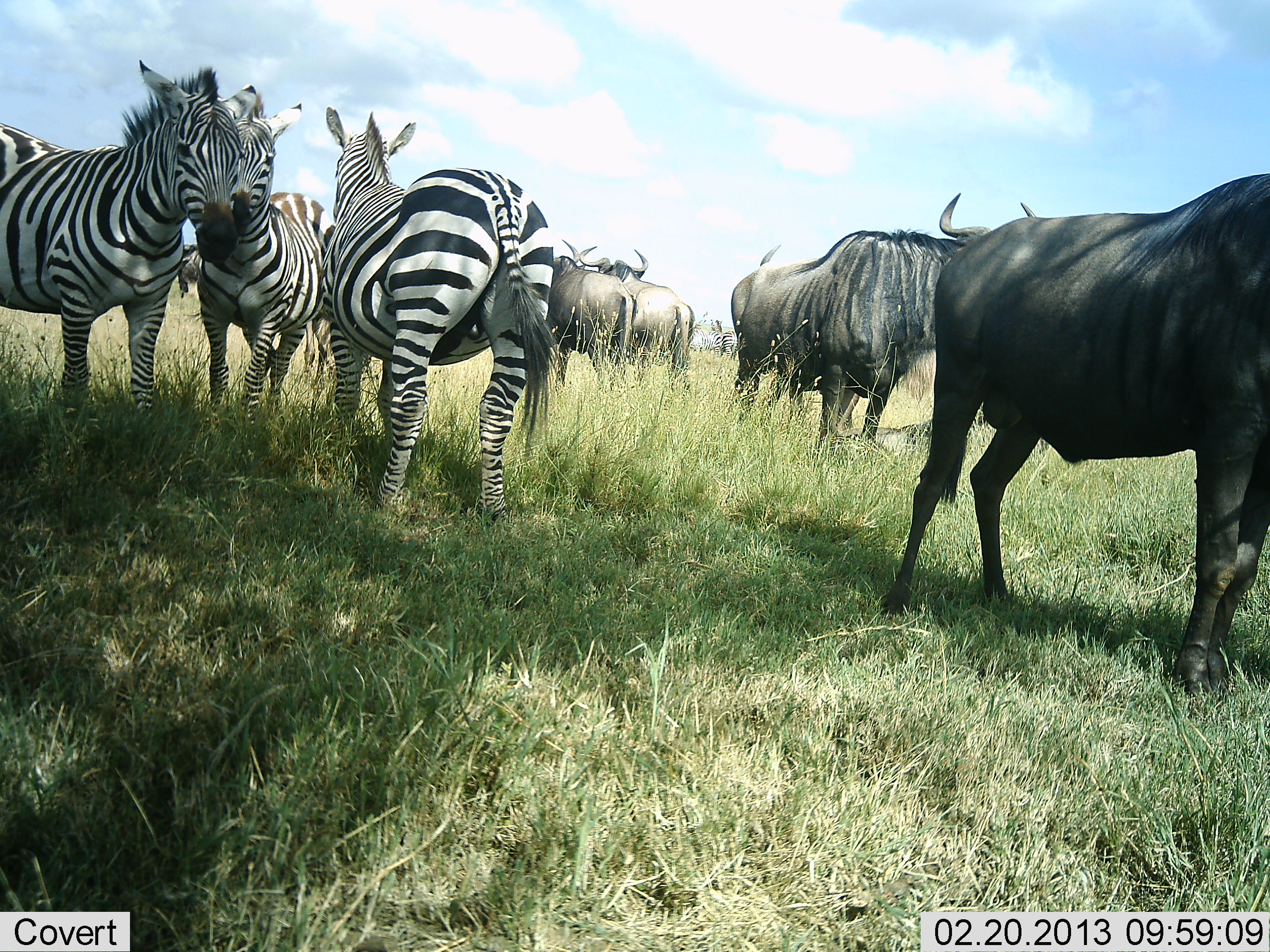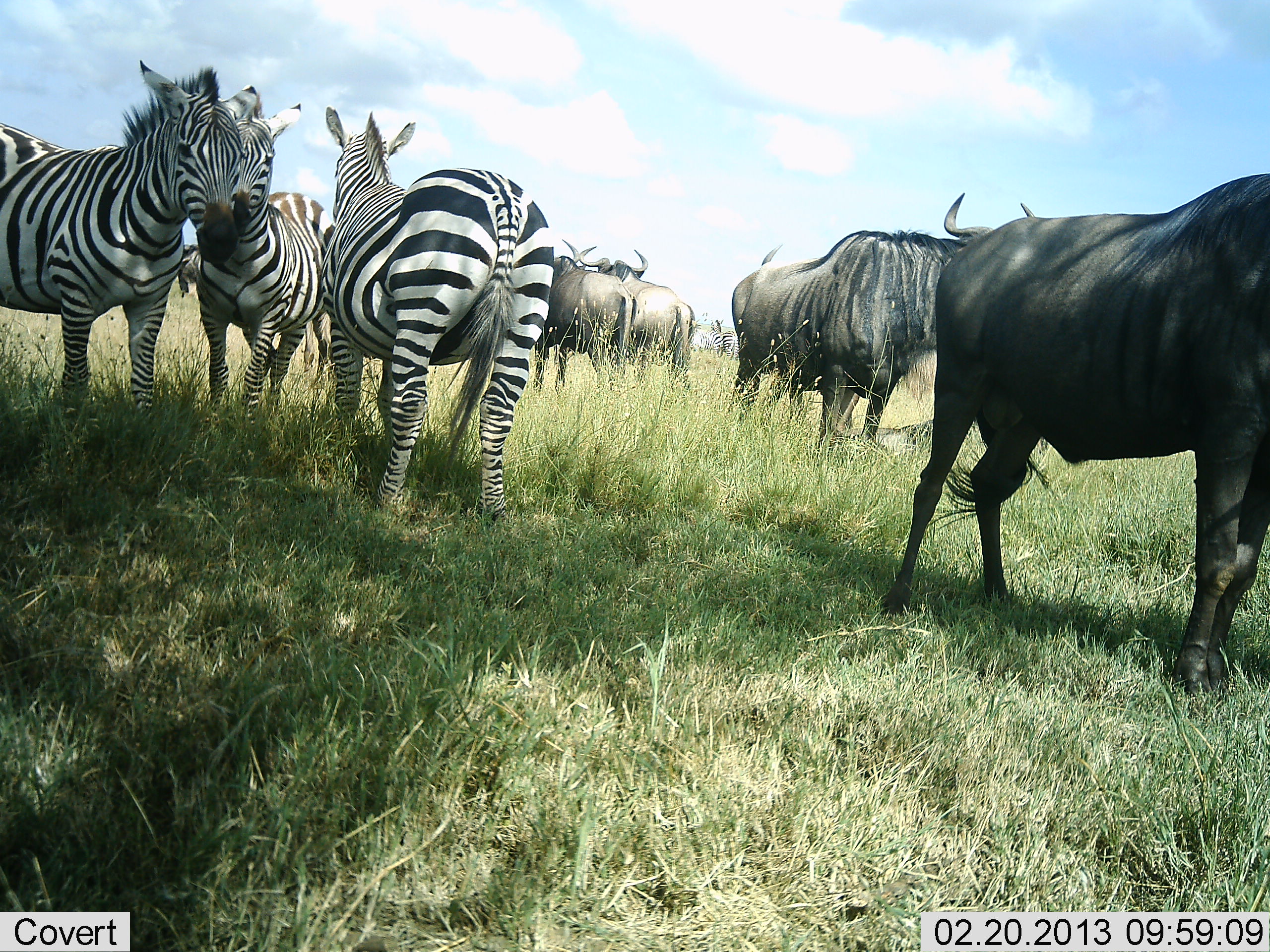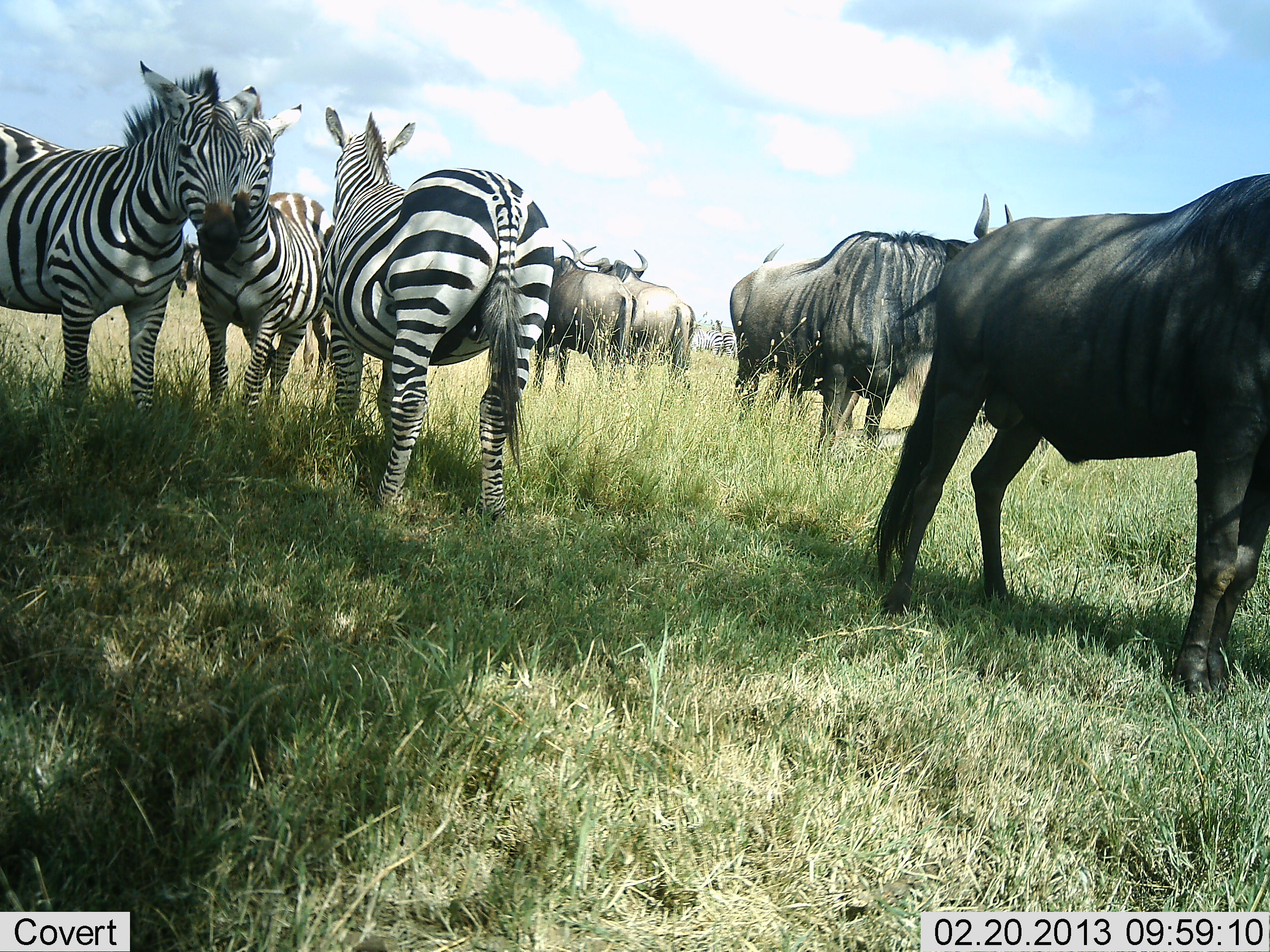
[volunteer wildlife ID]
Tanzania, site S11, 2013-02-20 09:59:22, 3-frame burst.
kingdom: Animalia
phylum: Chordata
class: Mammalia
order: Artiodactyla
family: Bovidae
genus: Connochaetes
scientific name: Connochaetes taurinus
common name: blue wildebeest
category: wildebeest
Wildebeest (blue wildebeest) (Connochaetes taurinus), count 5. Behavior (volunteer vote fractions): standing 94%, resting 6%, moving 0%, interacting 6%. Young present (vote fraction): 0%. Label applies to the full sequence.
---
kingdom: Animalia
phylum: Chordata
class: Mammalia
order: Perissodactyla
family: Equidae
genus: Equus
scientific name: Equus quagga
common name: plains zebra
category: zebra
Zebra (plains zebra) (Equus quagga), count 3. Behavior (volunteer vote fractions): standing 91%, resting 5%, moving 5%, interacting 23%. Young present (vote fraction): 0%. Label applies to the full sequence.